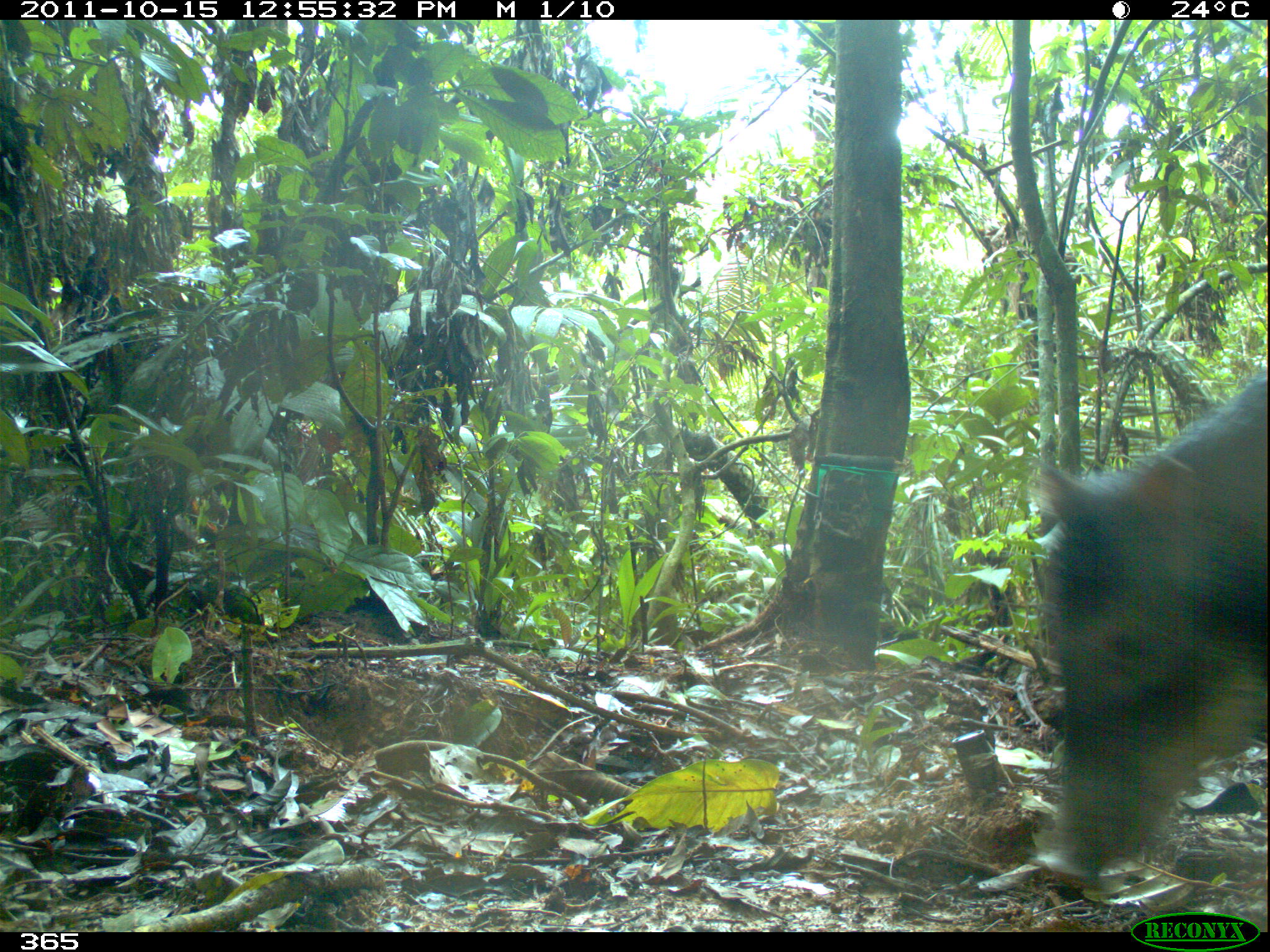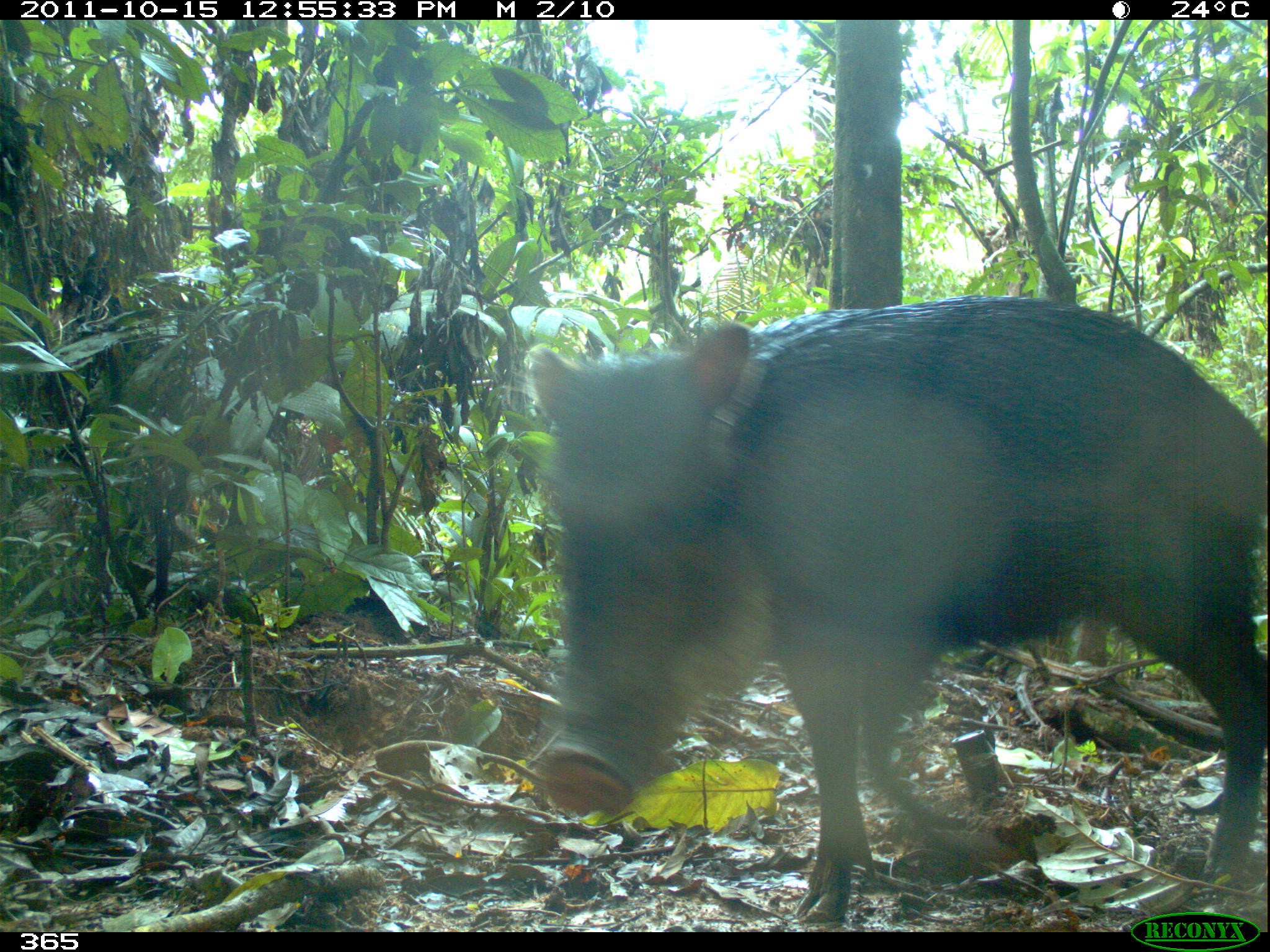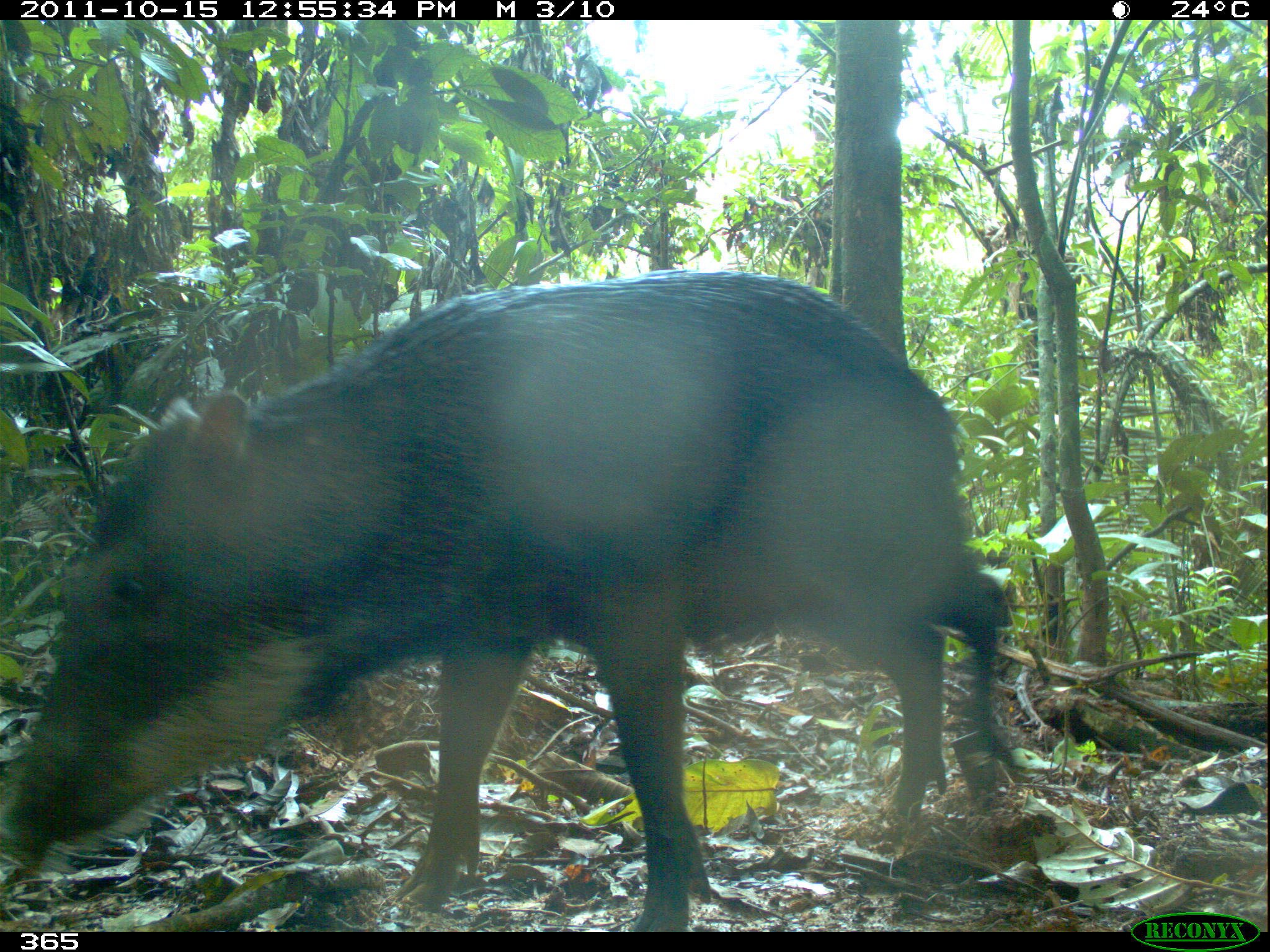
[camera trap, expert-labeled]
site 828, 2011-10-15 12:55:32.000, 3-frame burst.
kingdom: Animalia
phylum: Chordata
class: Mammalia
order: Artiodactyla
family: Tayassuidae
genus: Tayassu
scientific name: Tayassu pecari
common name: white-lipped peccary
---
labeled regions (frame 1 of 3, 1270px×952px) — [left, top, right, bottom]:
tayassu pecari: [1034, 371, 1266, 883]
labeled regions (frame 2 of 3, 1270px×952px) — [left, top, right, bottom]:
tayassu pecari: [524, 296, 1270, 929]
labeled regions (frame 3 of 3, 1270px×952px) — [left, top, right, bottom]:
tayassu pecari: [0, 267, 1016, 932]